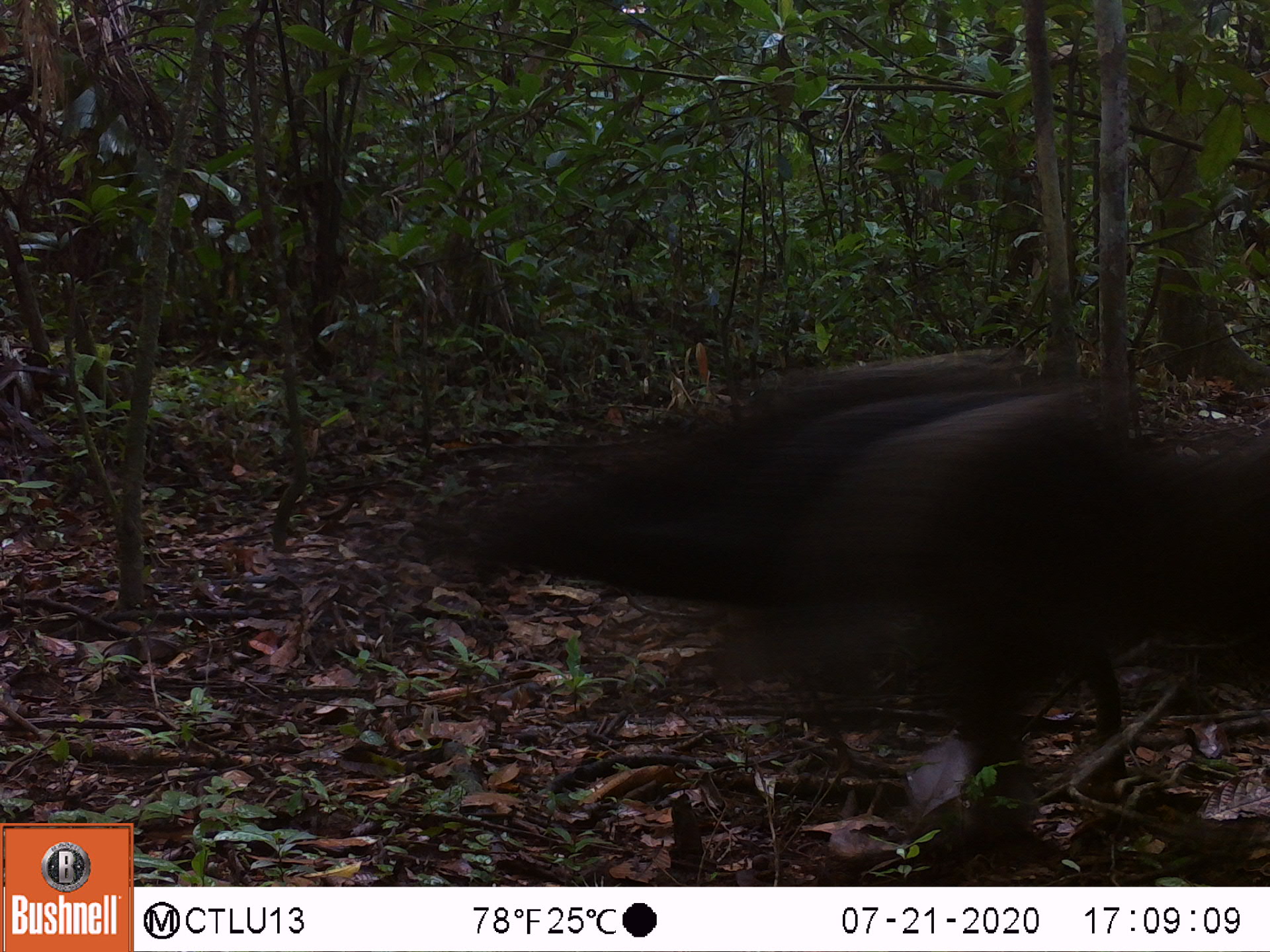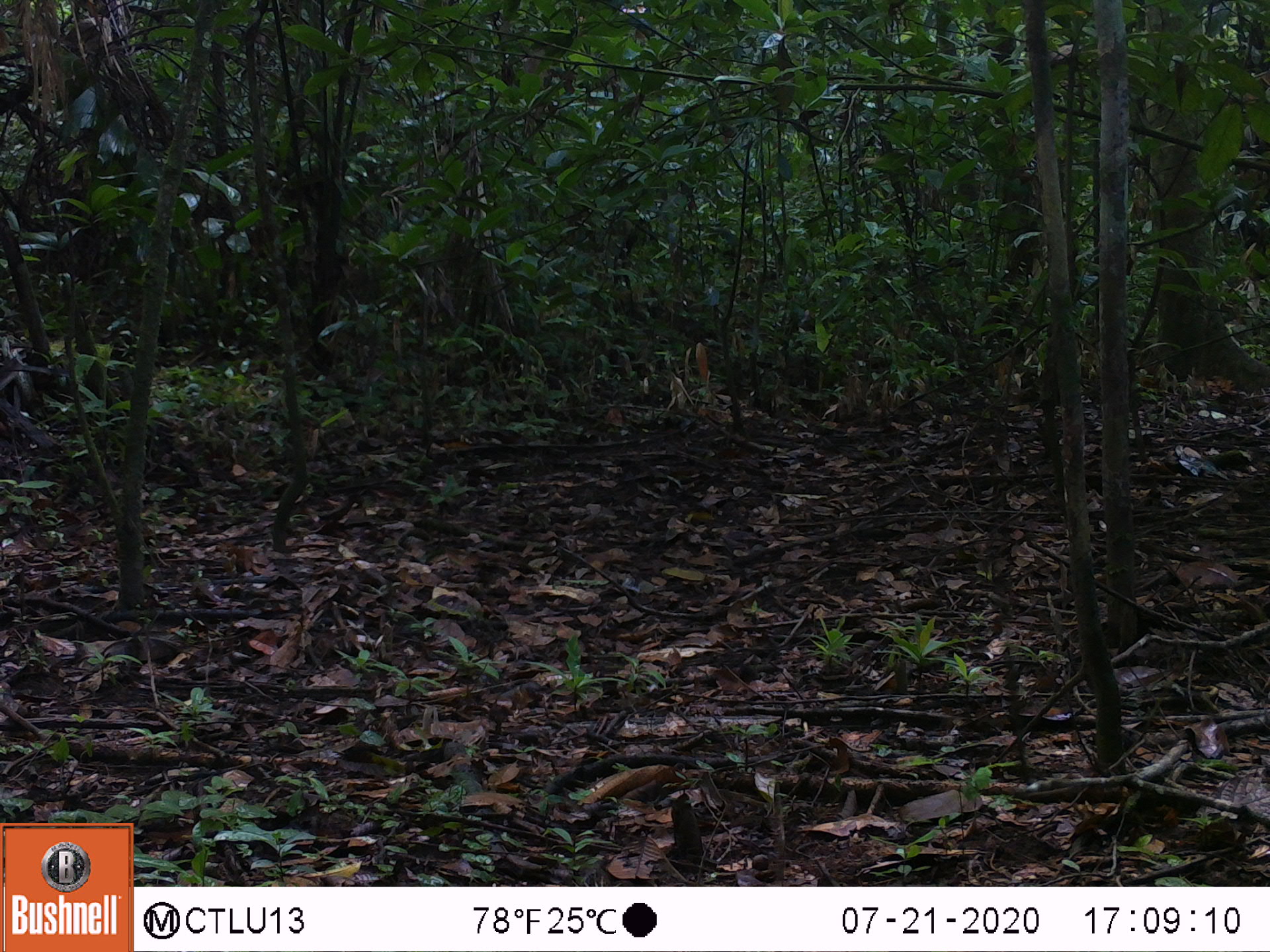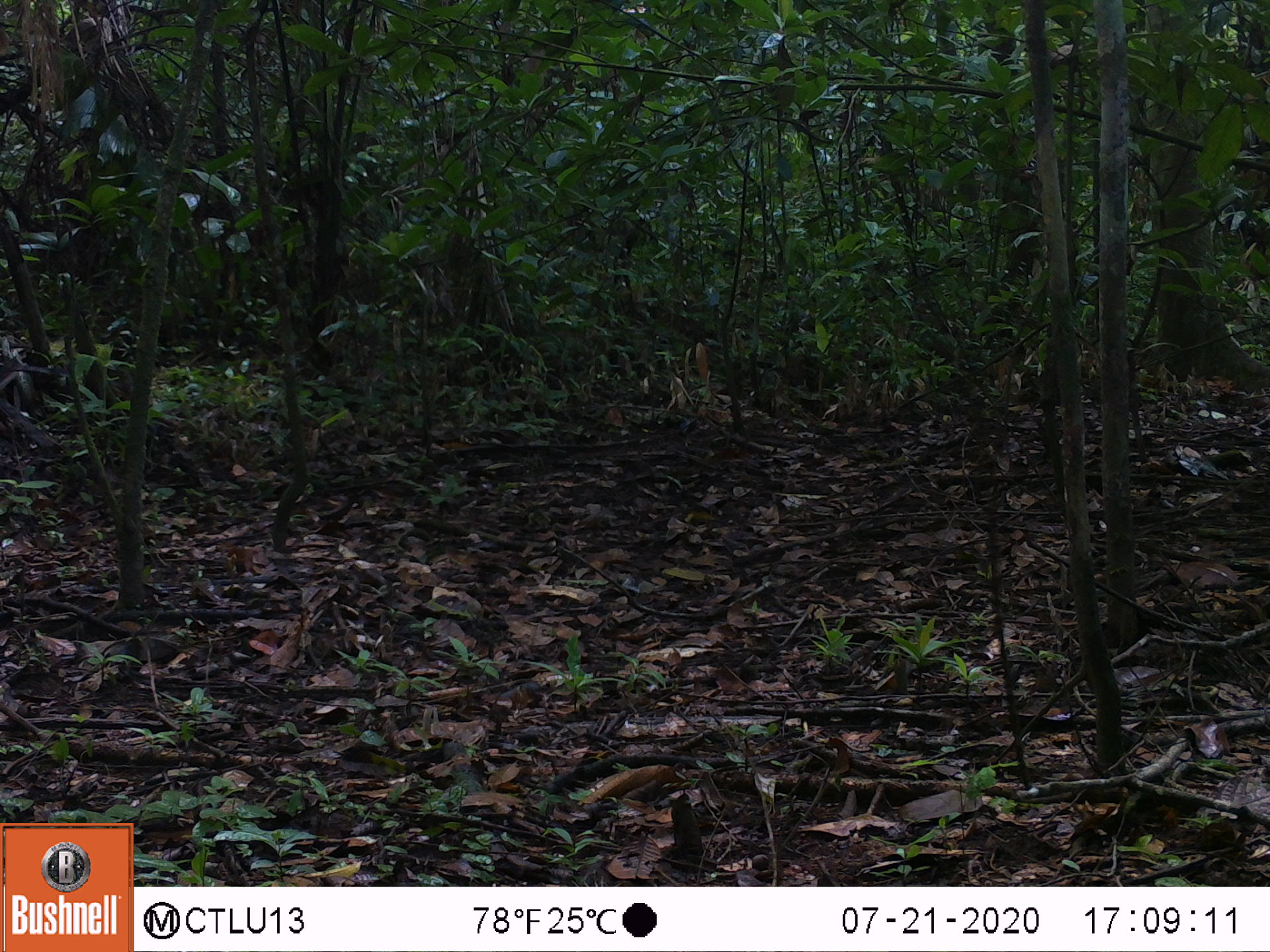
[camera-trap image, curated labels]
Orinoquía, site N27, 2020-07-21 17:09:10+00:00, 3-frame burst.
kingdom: Animalia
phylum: Chordata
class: Mammalia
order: Artiodactyla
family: Bovidae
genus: Bos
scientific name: Bos taurus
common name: cow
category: cattle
Cattle (cow) (Bos taurus).